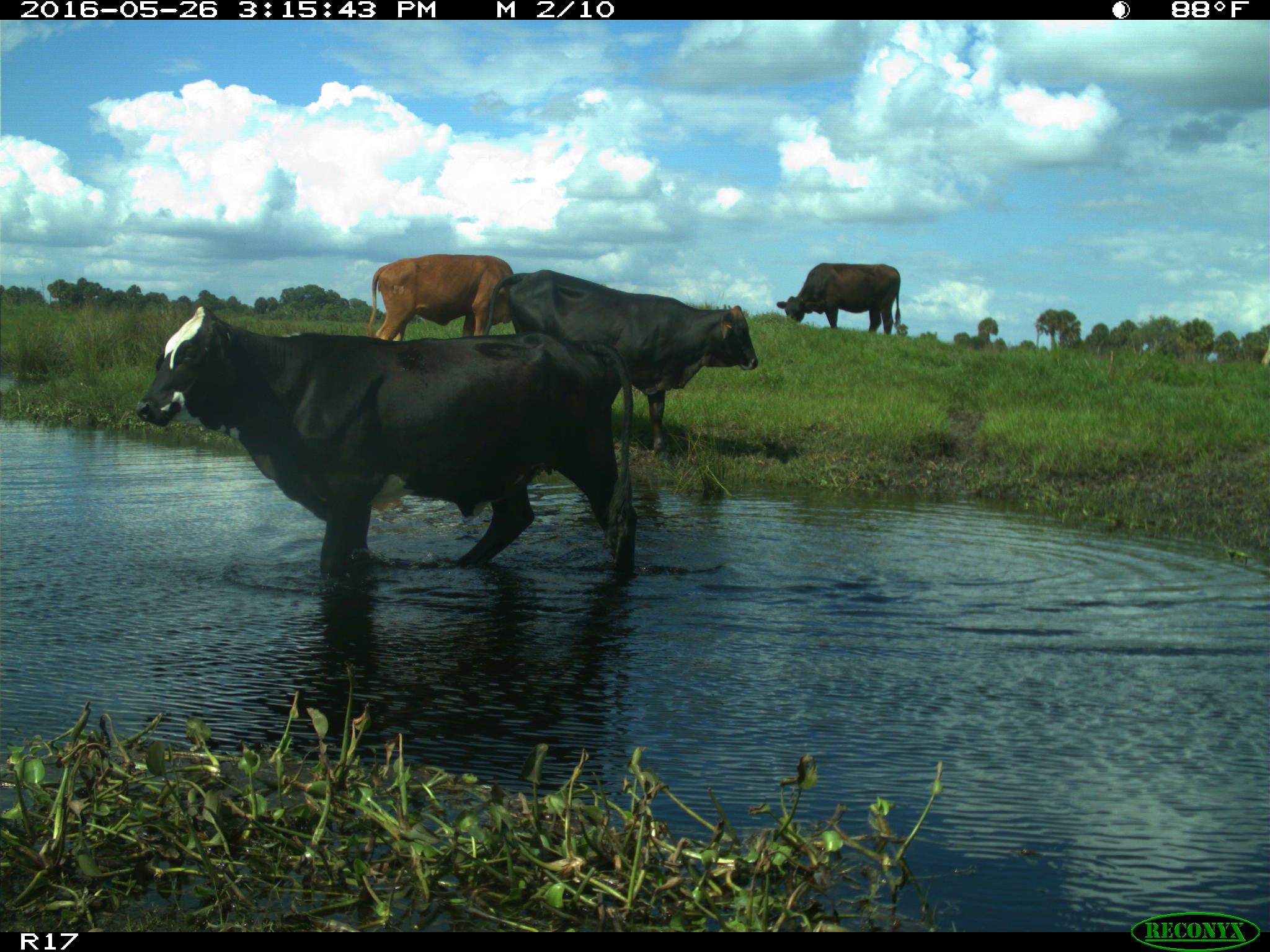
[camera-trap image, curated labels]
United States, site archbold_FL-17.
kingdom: Animalia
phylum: Chordata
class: Mammalia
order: Artiodactyla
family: Bovidae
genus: Bos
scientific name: Bos taurus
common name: domestic cow